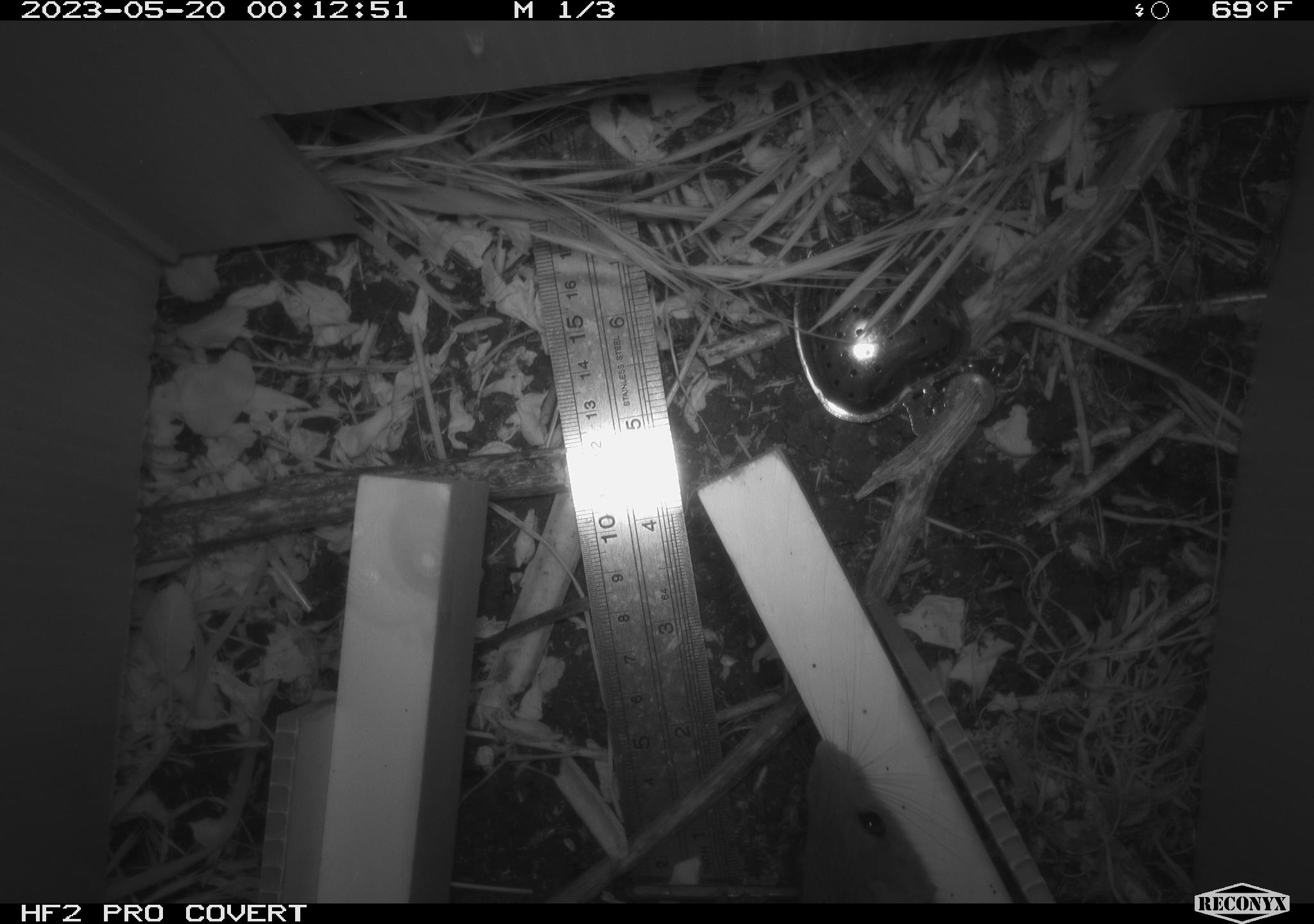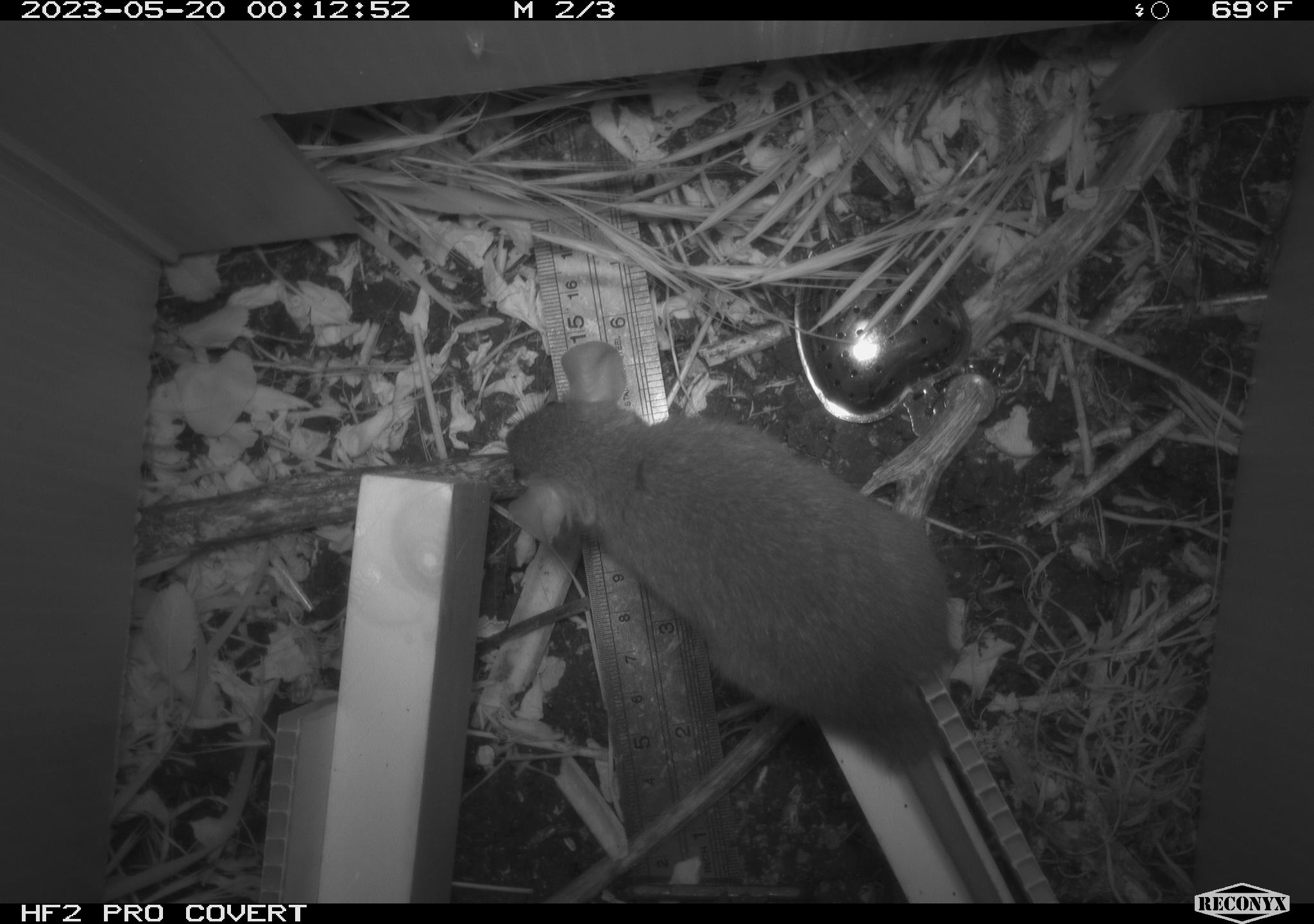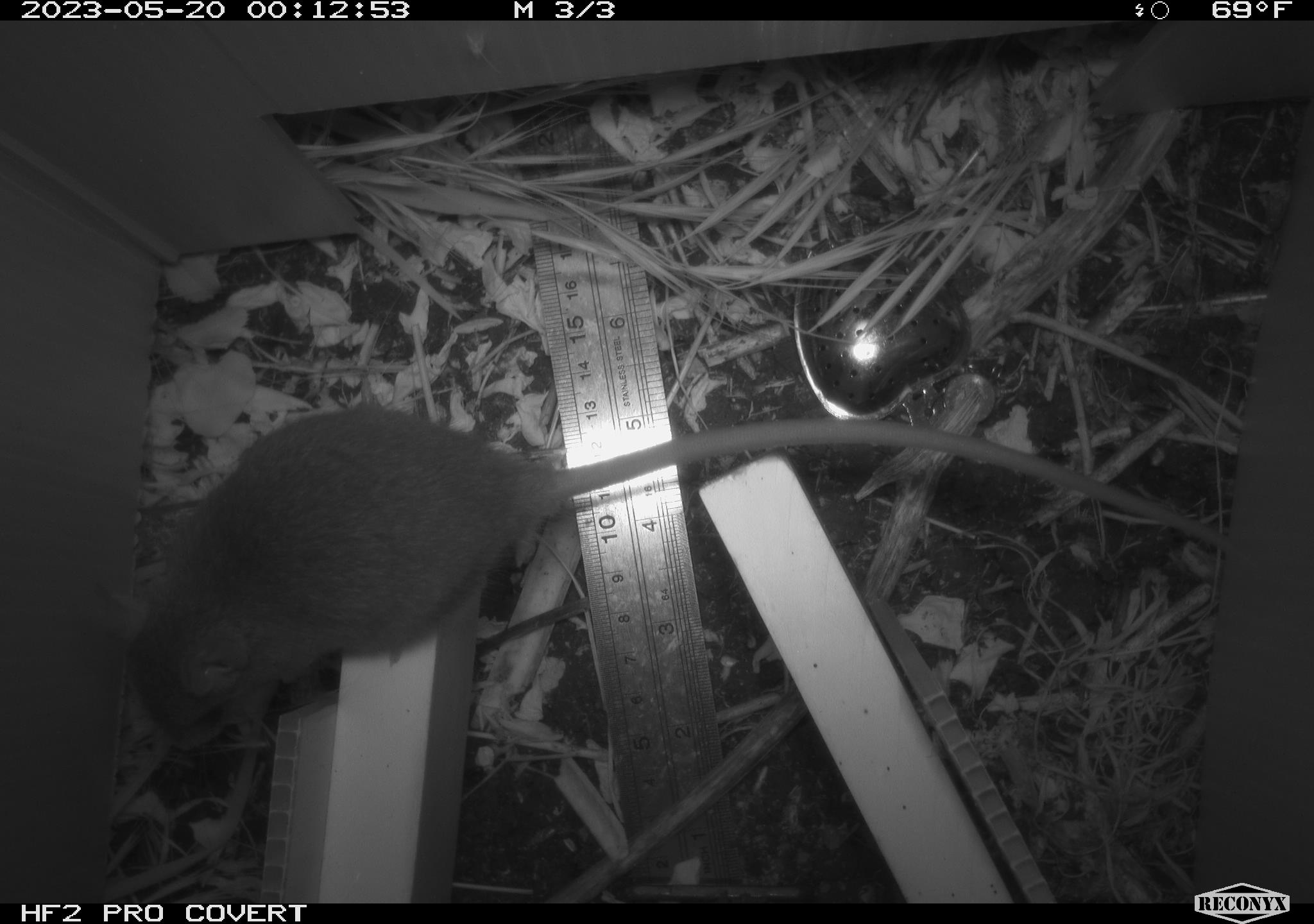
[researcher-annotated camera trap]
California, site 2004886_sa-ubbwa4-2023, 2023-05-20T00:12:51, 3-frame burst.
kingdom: Animalia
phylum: Chordata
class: Mammalia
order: Rodentia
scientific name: Rodentia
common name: mouse species